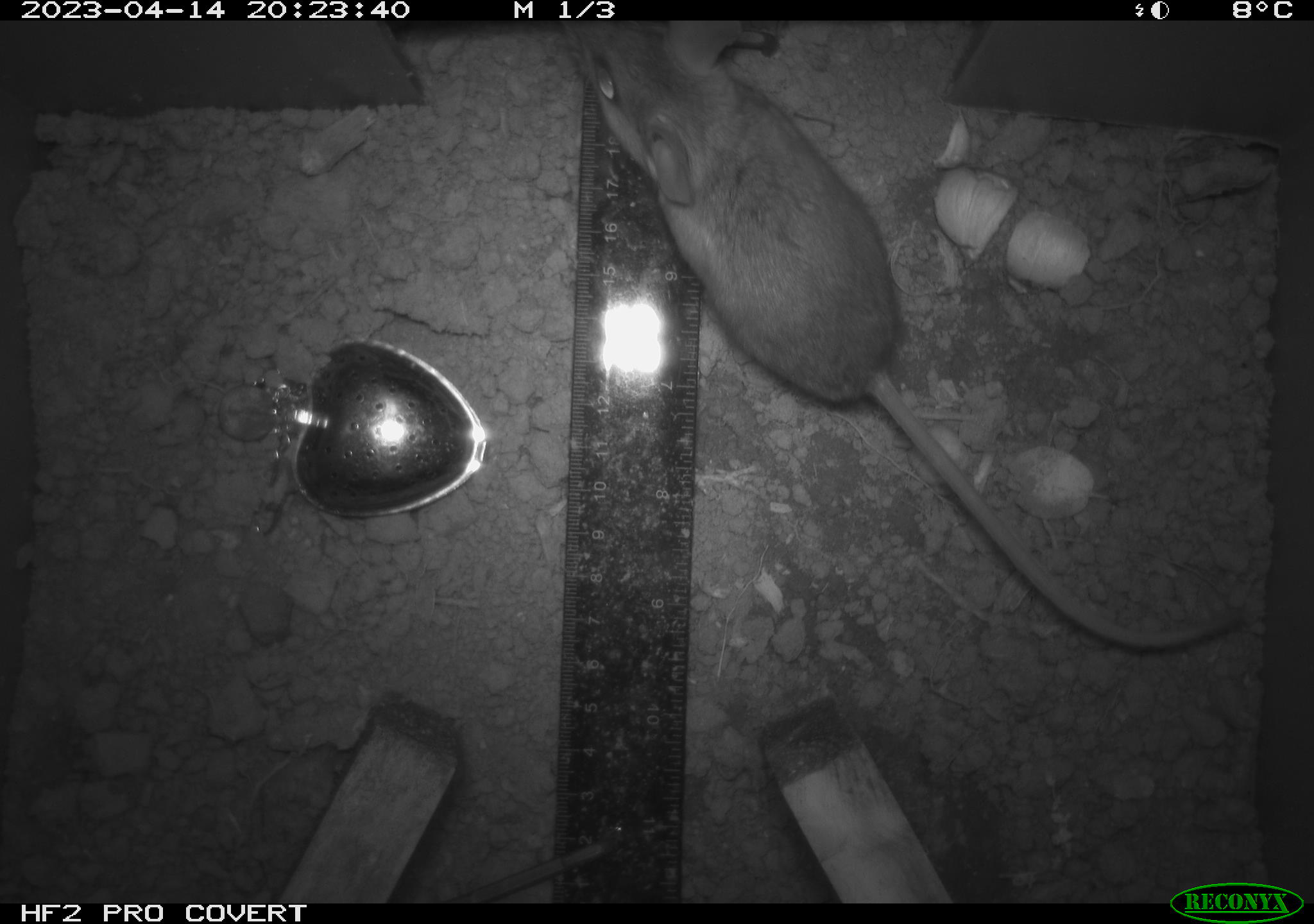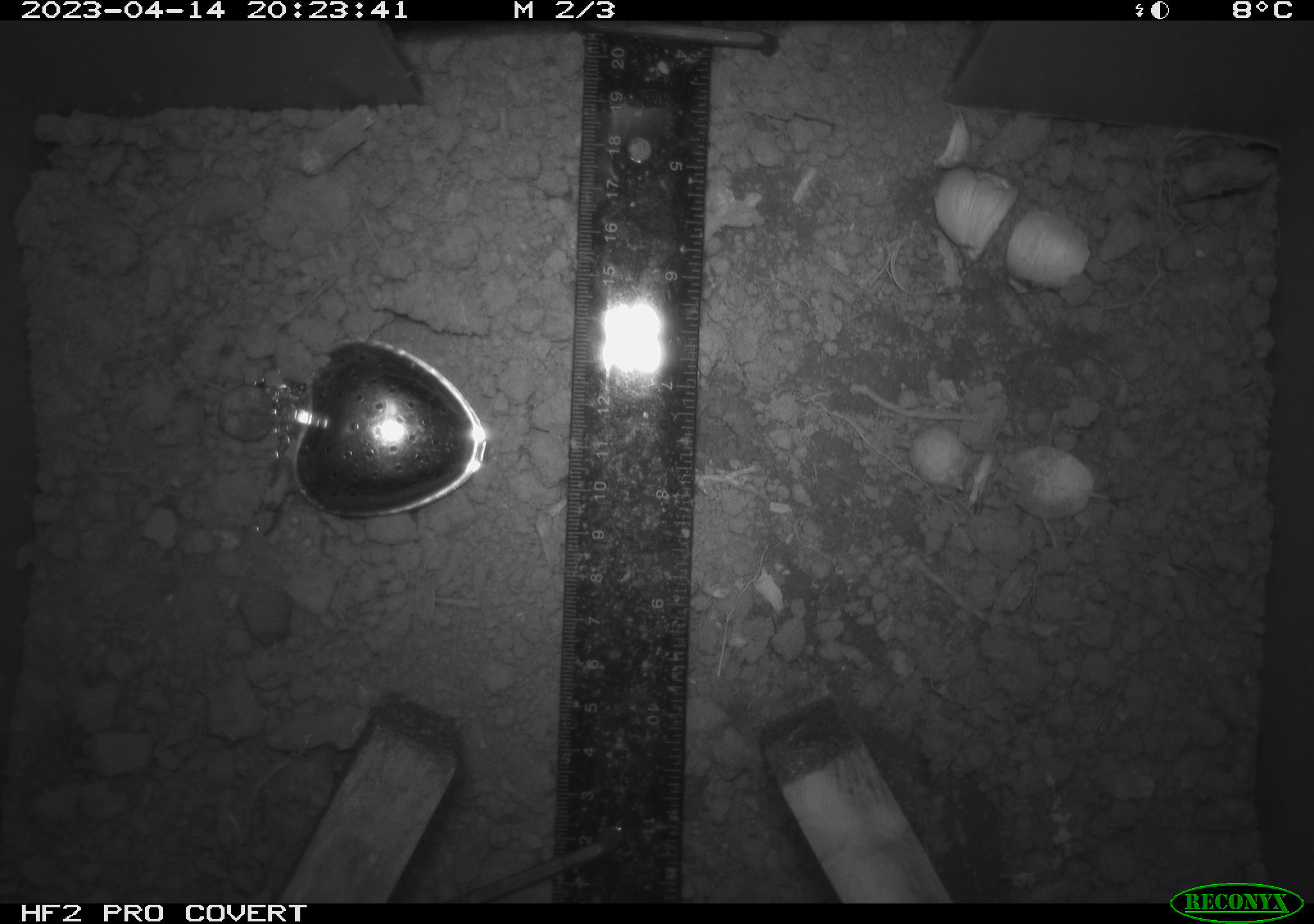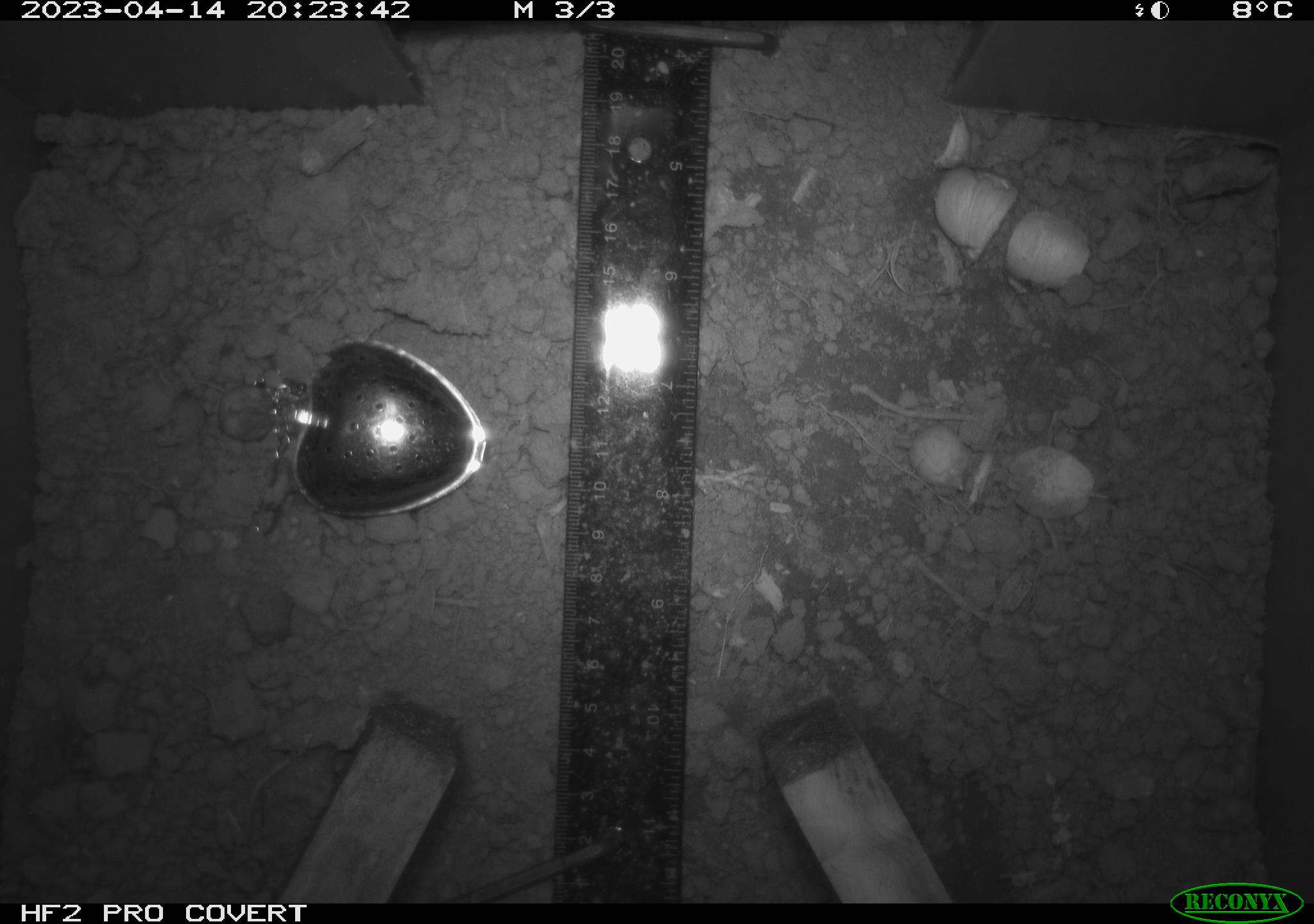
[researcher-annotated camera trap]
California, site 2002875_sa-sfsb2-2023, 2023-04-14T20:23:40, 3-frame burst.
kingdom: Animalia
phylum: Chordata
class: Mammalia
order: Rodentia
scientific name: Rodentia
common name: mouse species